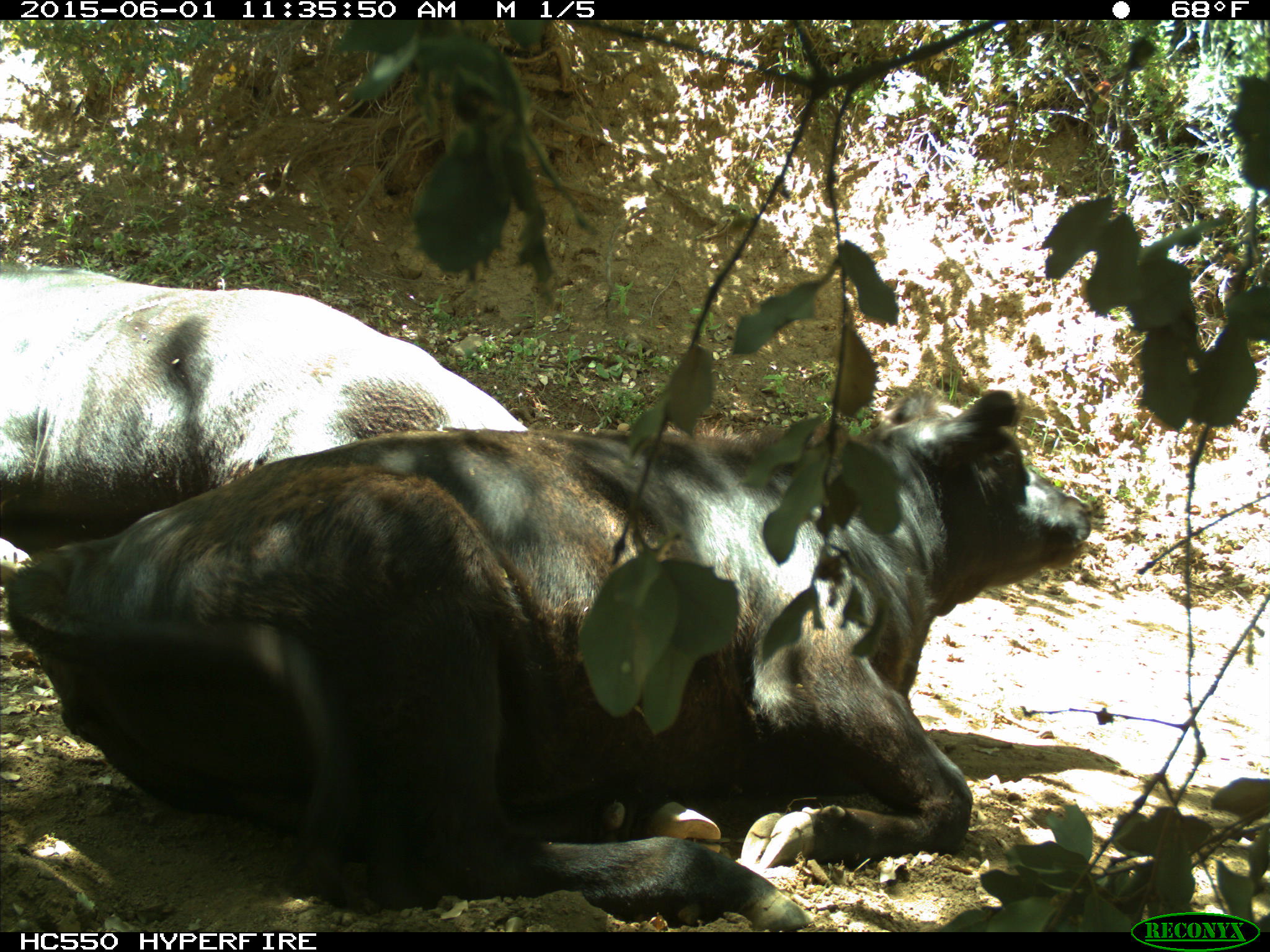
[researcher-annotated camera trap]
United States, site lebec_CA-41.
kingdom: Animalia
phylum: Chordata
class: Mammalia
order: Artiodactyla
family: Bovidae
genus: Bos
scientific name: Bos taurus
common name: domestic cow